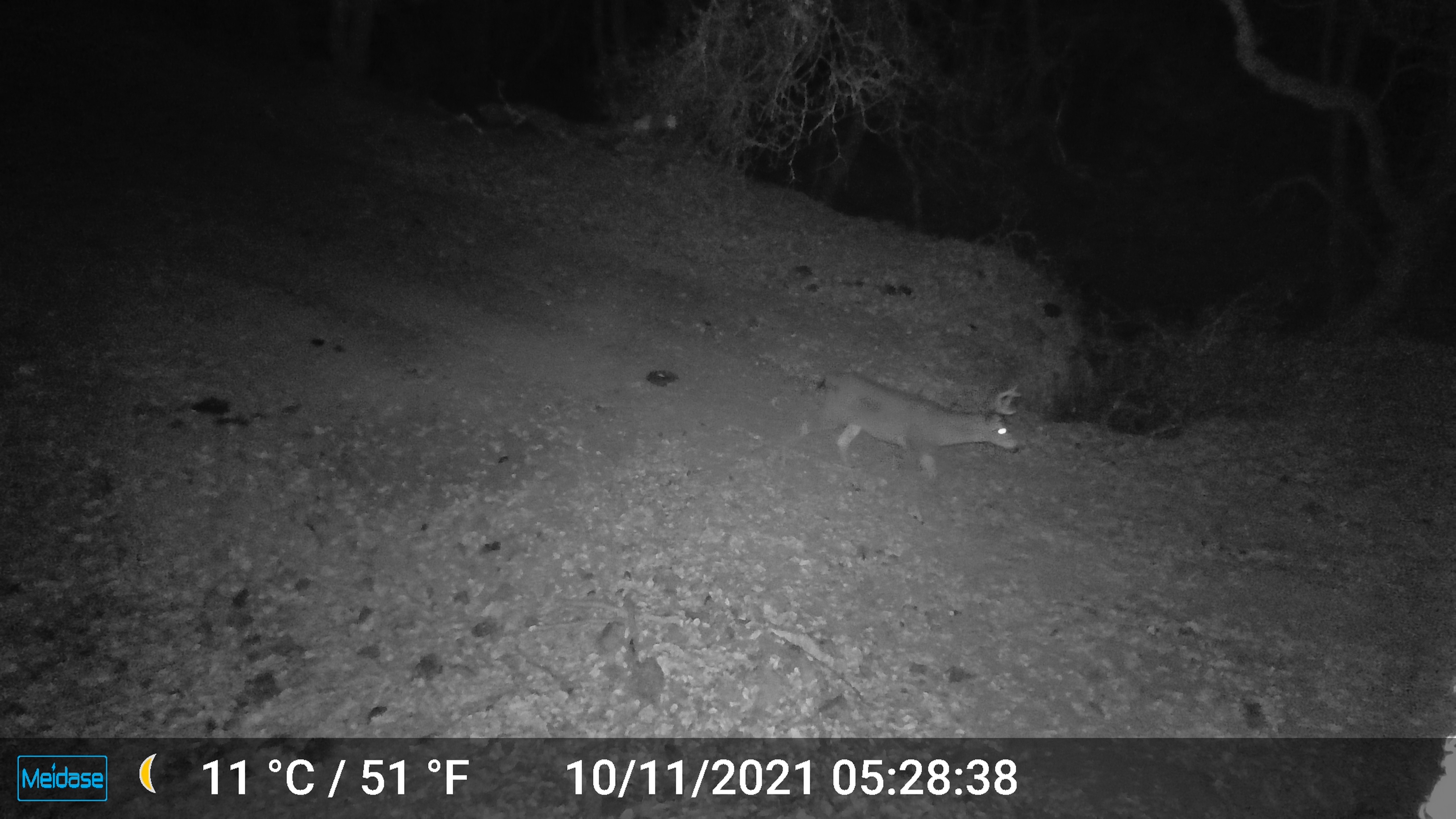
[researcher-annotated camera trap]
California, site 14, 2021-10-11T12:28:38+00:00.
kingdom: Animalia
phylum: Chordata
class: Mammalia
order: Artiodactyla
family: Cervidae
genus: Odocoileus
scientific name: Odocoileus hemionus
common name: mule deer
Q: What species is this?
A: Mule deer (Odocoileus hemionus).